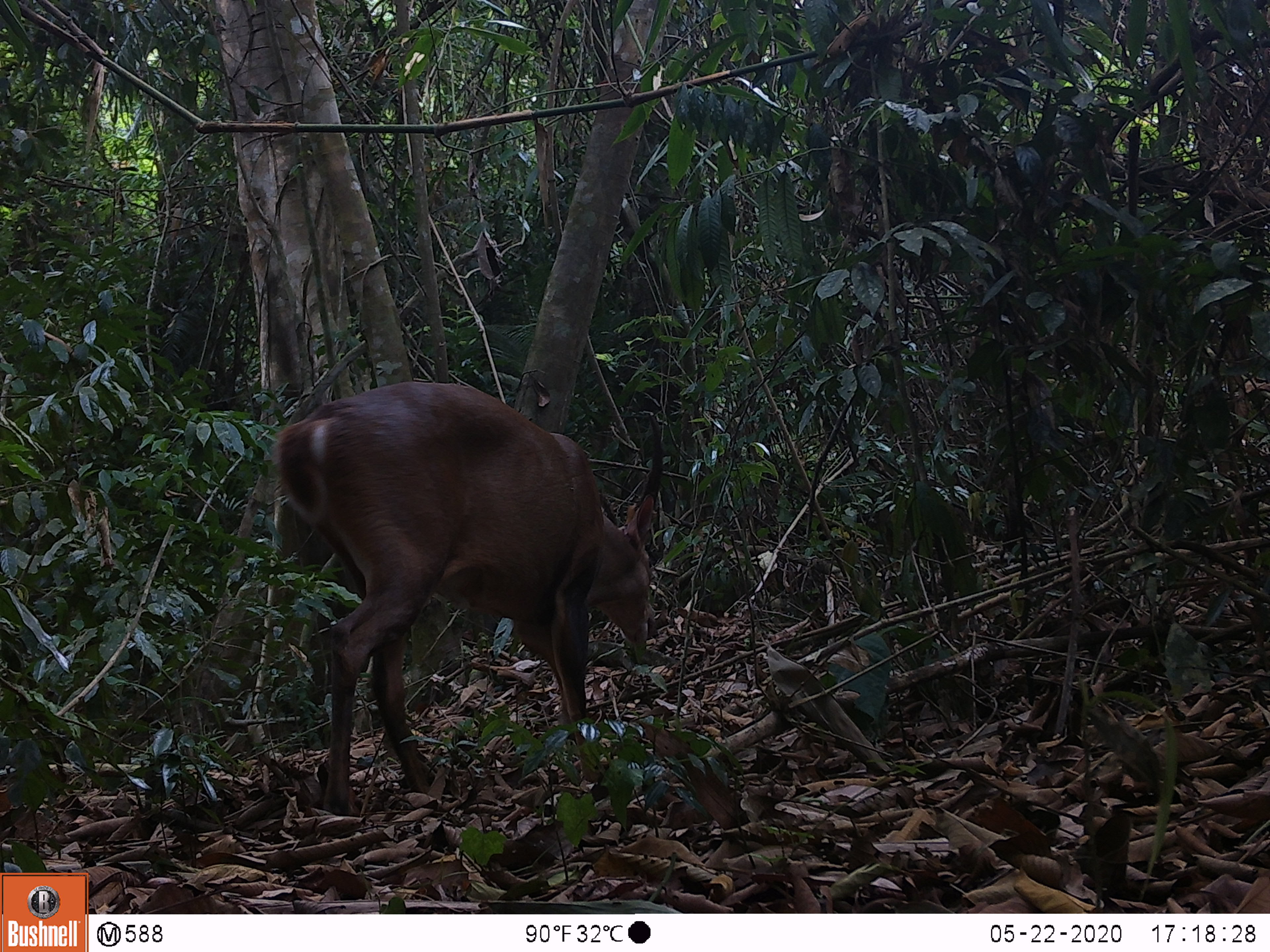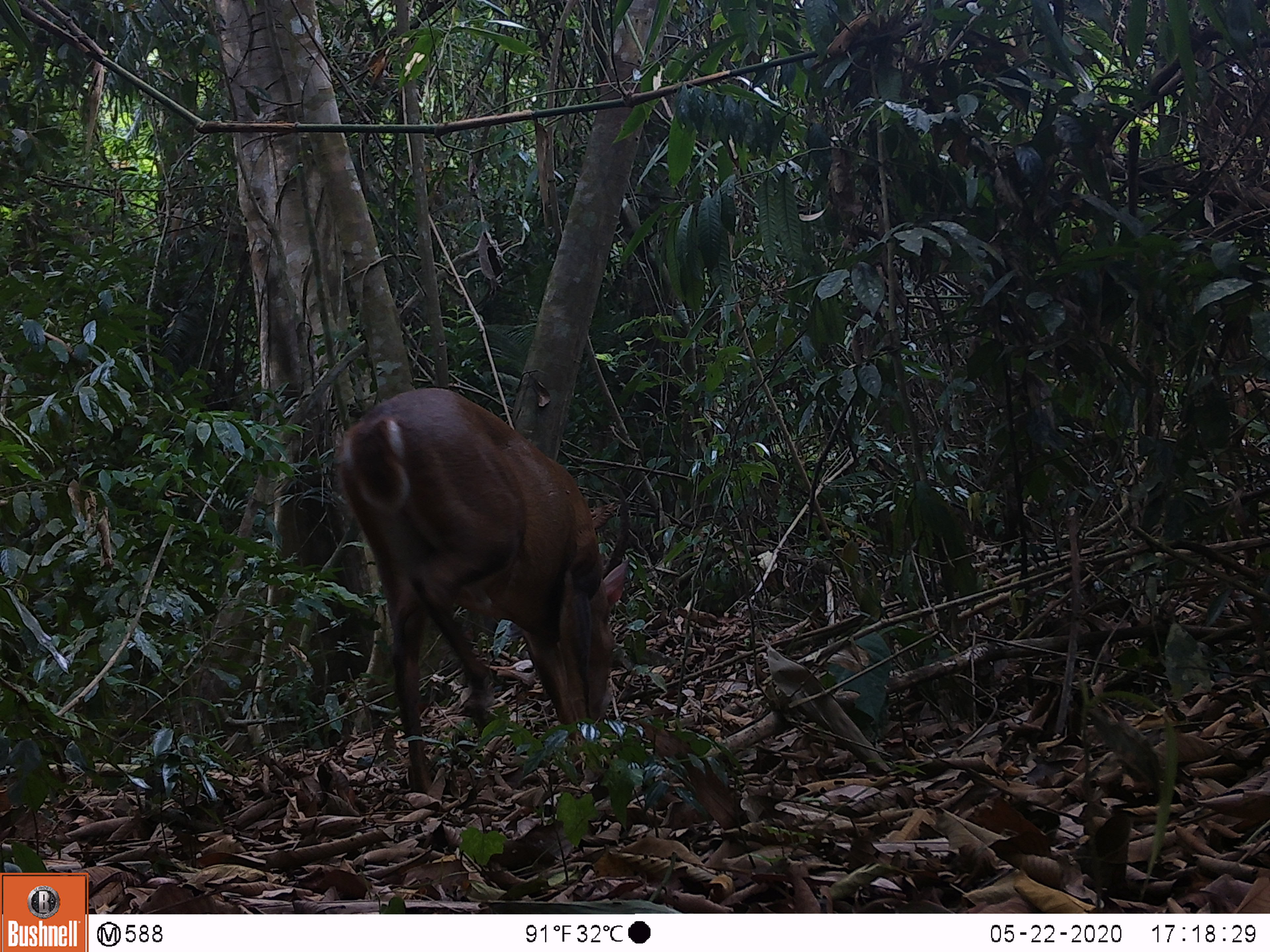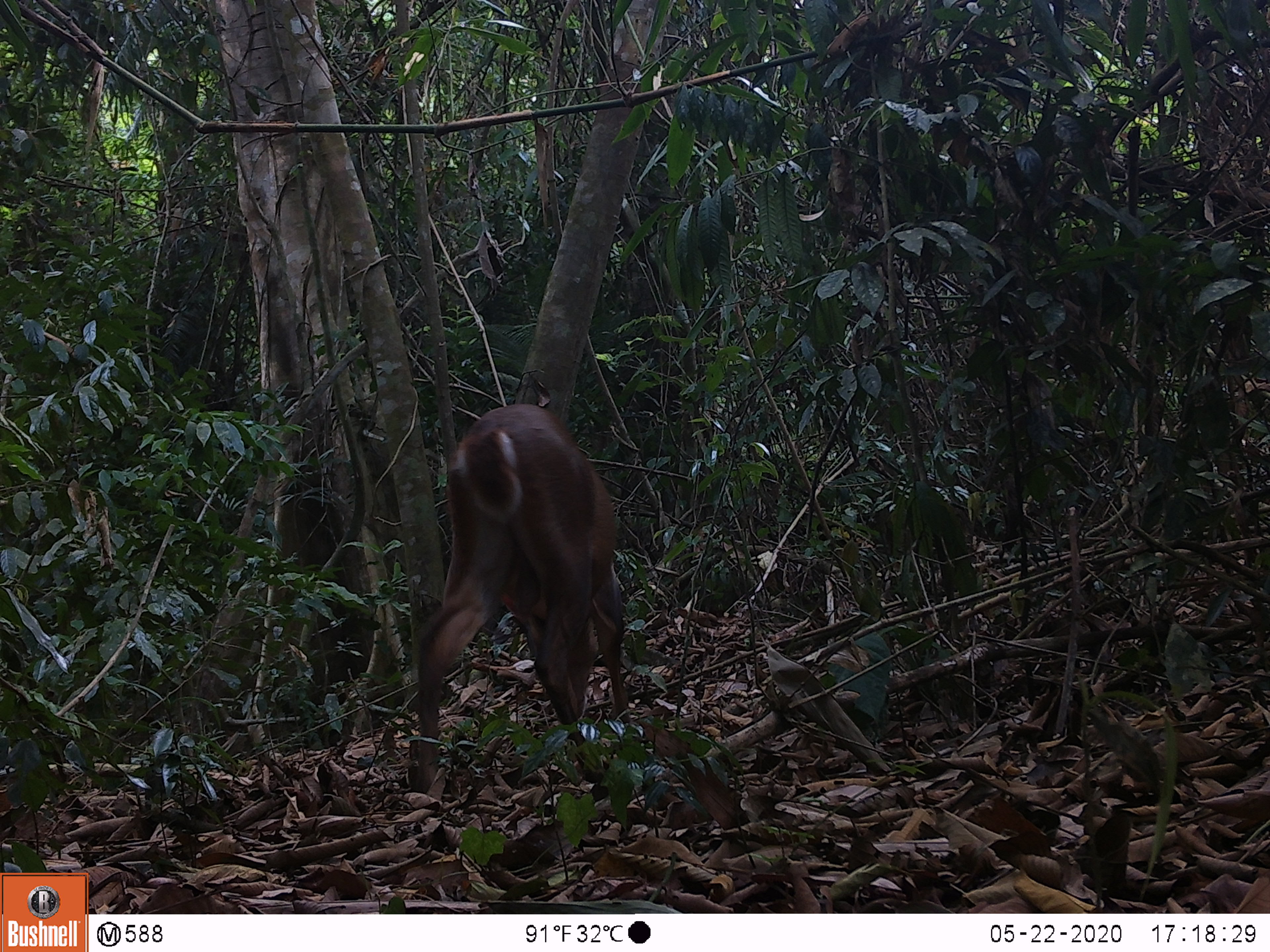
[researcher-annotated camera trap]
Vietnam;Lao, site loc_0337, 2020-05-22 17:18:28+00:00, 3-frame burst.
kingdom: Animalia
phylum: Chordata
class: Mammalia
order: Artiodactyla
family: Cervidae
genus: Muntiacus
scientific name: Muntiacus vuquangensis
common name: large-antlered muntjac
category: large antlered muntjac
Large antlered muntjac (large-antlered muntjac) (Muntiacus vuquangensis). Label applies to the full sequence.